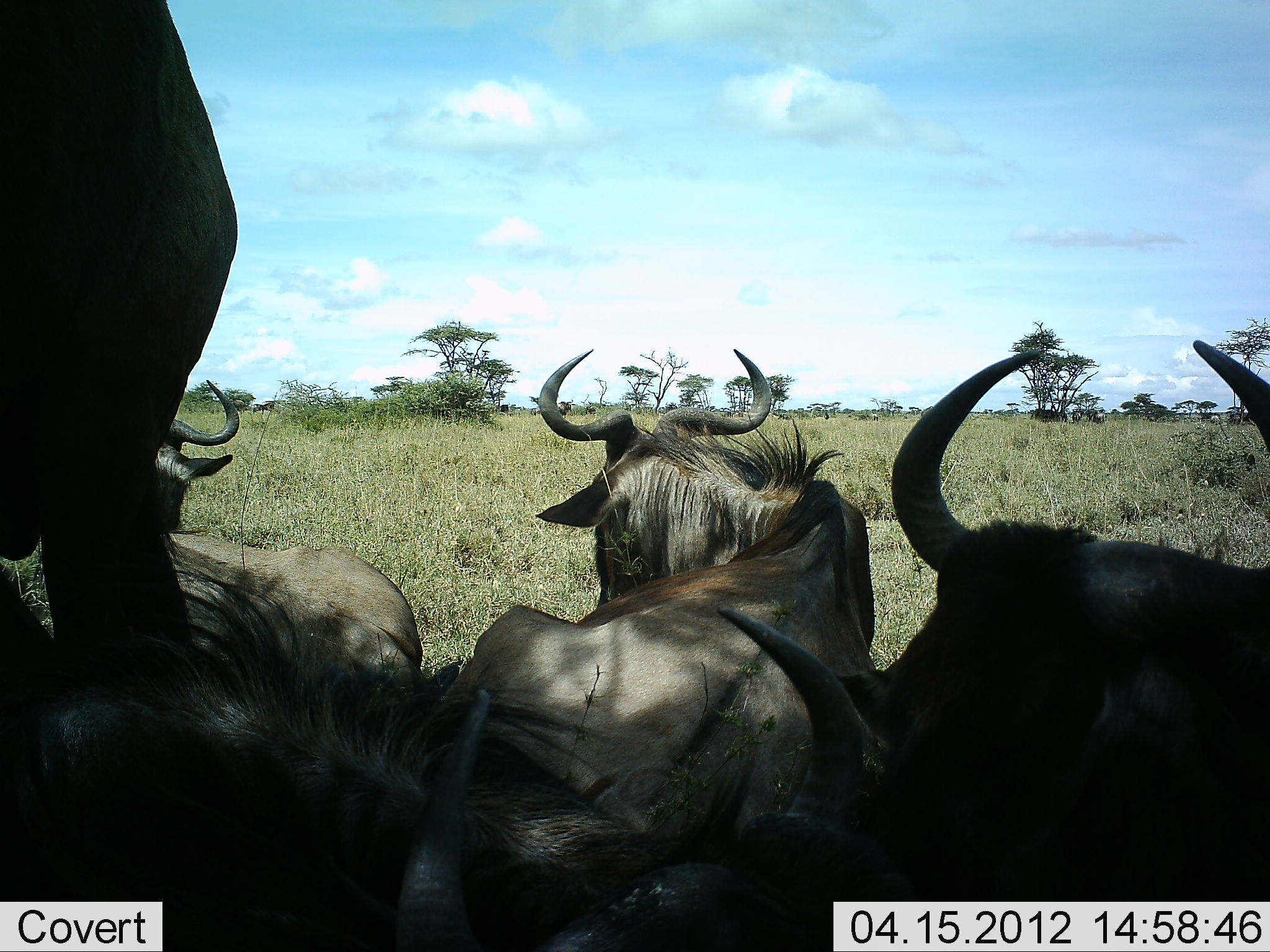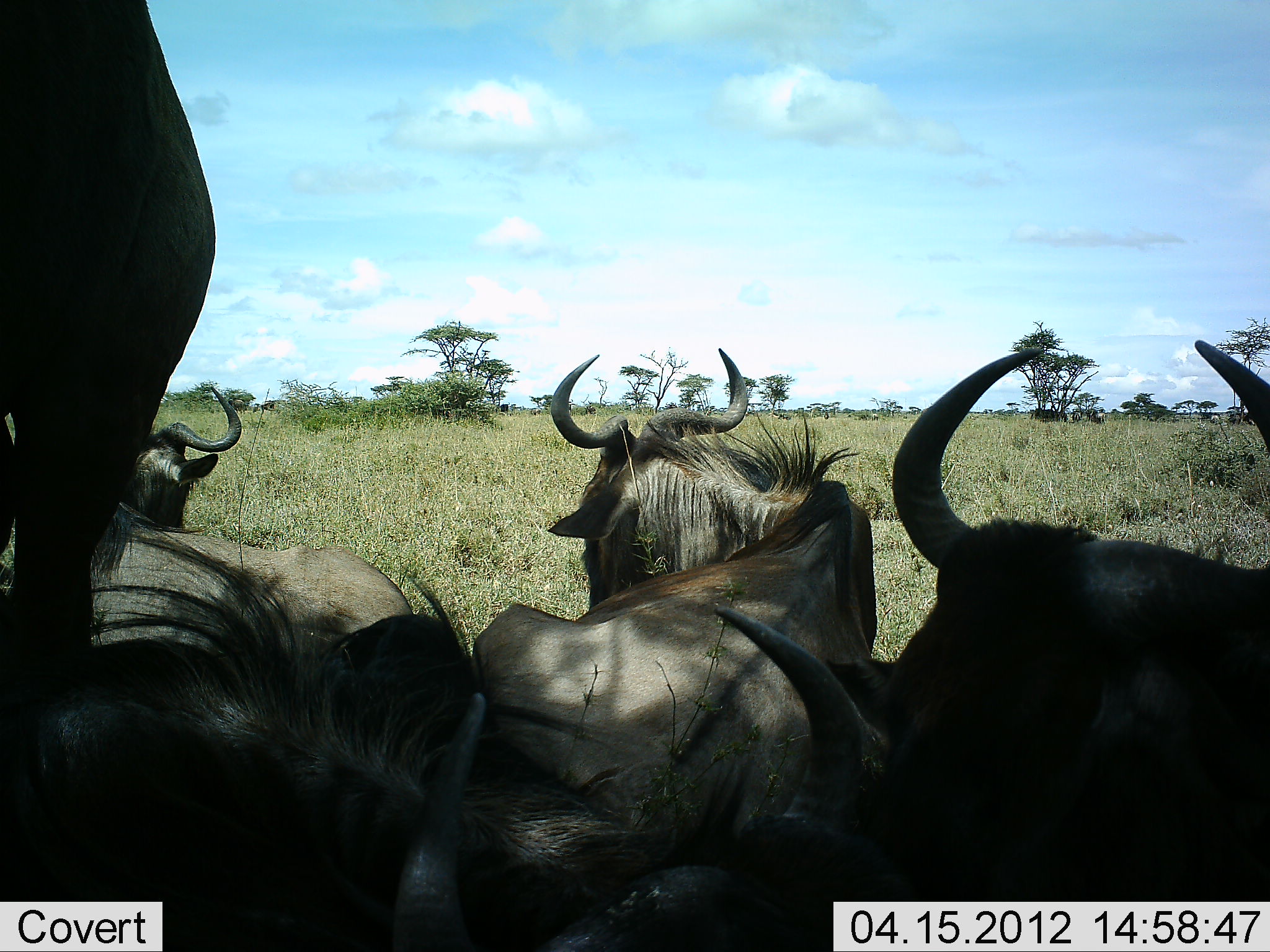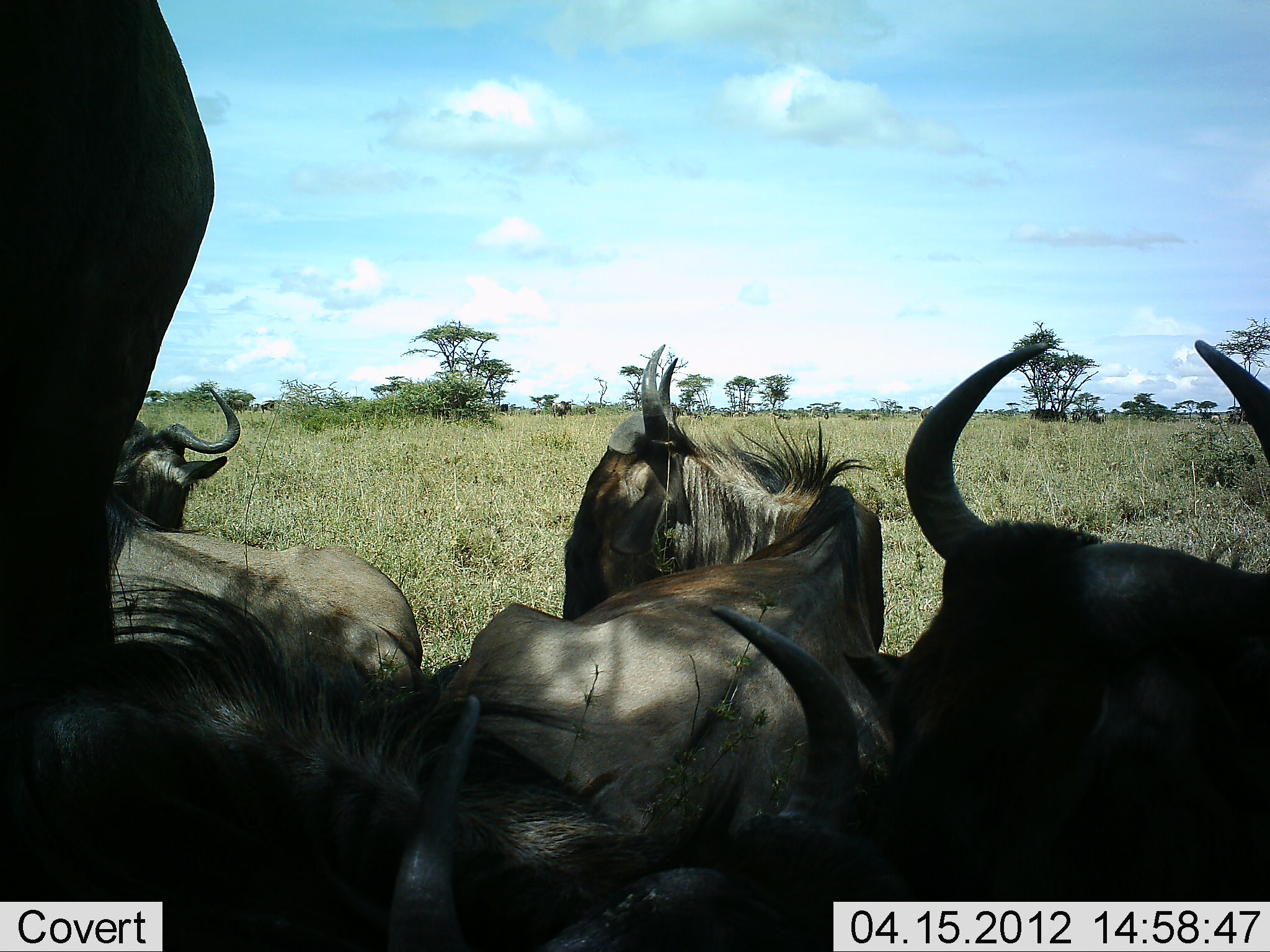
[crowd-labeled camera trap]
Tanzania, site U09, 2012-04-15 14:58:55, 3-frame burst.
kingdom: Animalia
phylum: Chordata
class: Mammalia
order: Artiodactyla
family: Bovidae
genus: Connochaetes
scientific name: Connochaetes taurinus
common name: blue wildebeest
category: wildebeest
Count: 5.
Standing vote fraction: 61%.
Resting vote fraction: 96%.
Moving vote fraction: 4%.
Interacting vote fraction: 4%.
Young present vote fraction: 0%.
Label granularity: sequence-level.